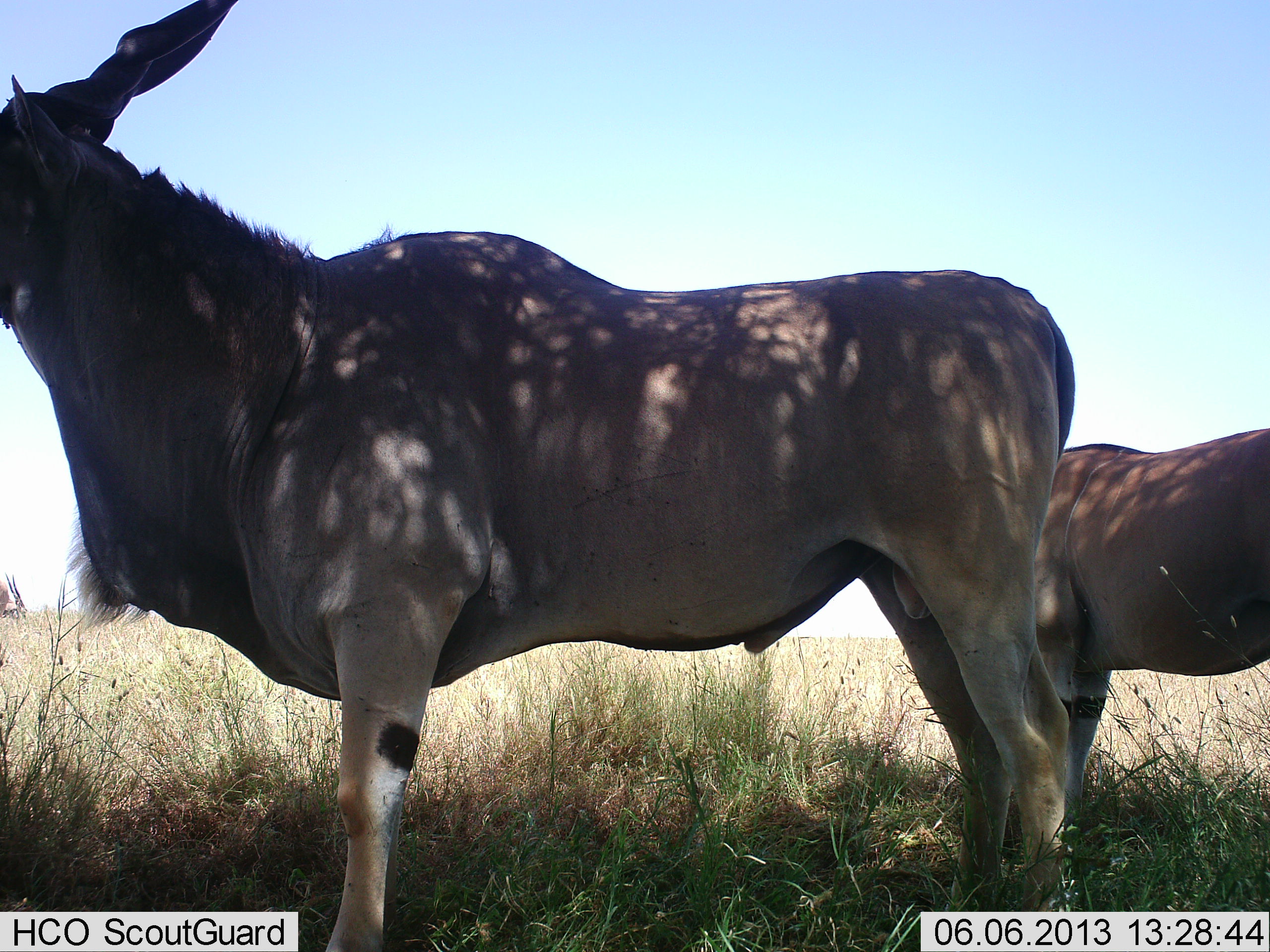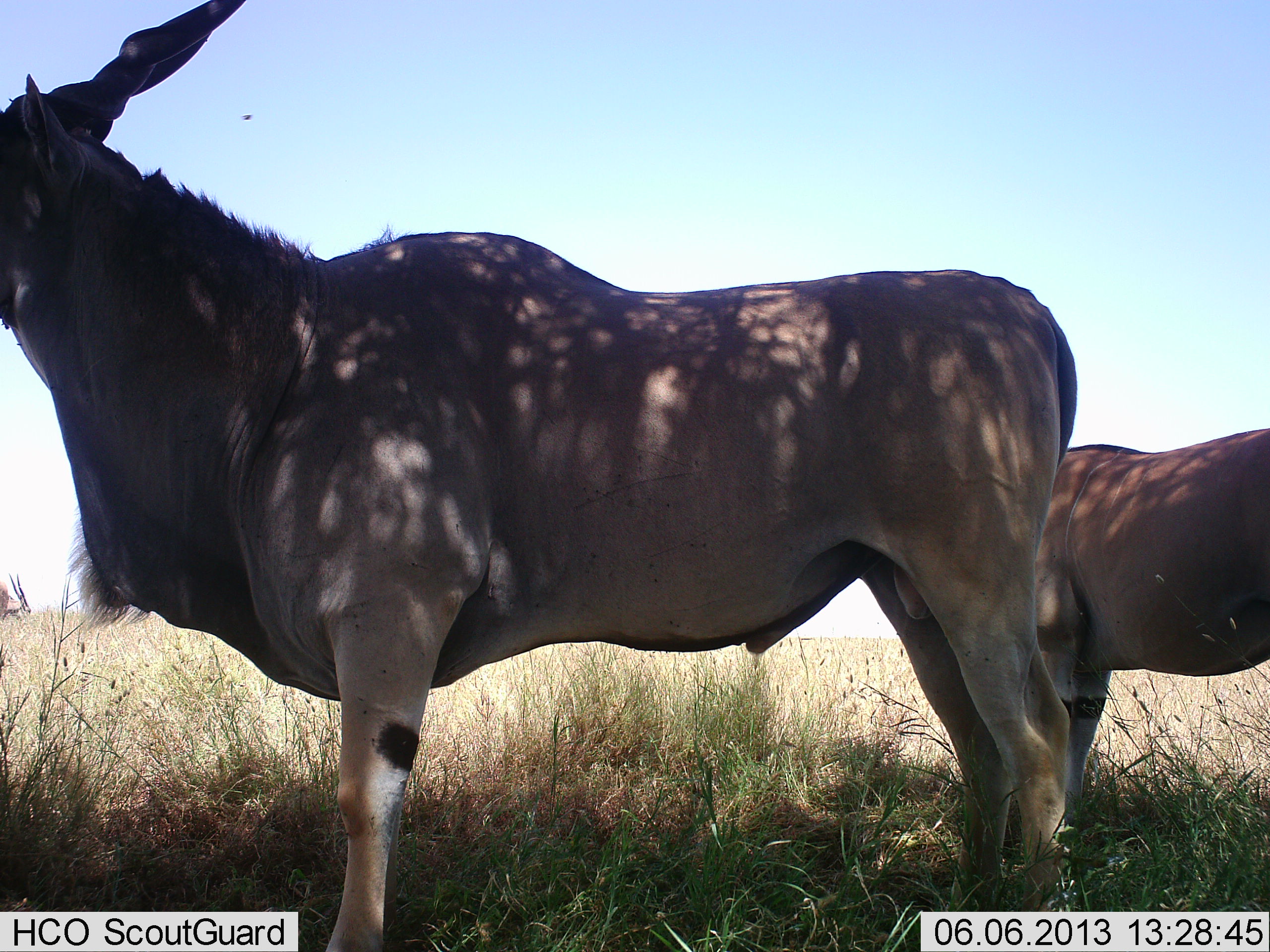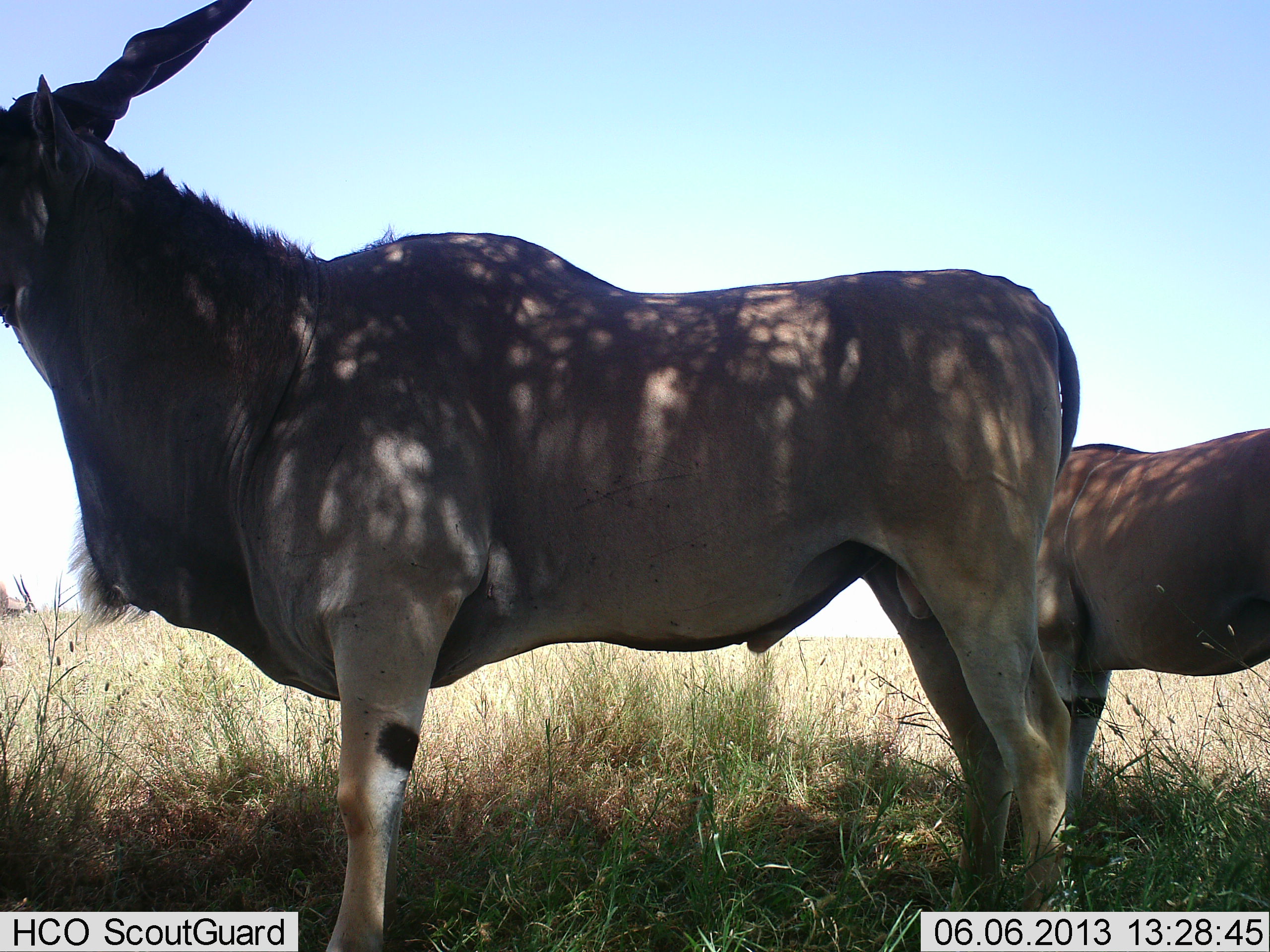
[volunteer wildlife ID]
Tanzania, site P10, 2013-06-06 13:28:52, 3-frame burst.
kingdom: Animalia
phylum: Chordata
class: Mammalia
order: Artiodactyla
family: Bovidae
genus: Tragelaphus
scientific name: Tragelaphus oryx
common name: eland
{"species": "eland (Tragelaphus oryx)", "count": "2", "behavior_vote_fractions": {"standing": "100%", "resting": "0%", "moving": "10%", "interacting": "0%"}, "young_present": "0%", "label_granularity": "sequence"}